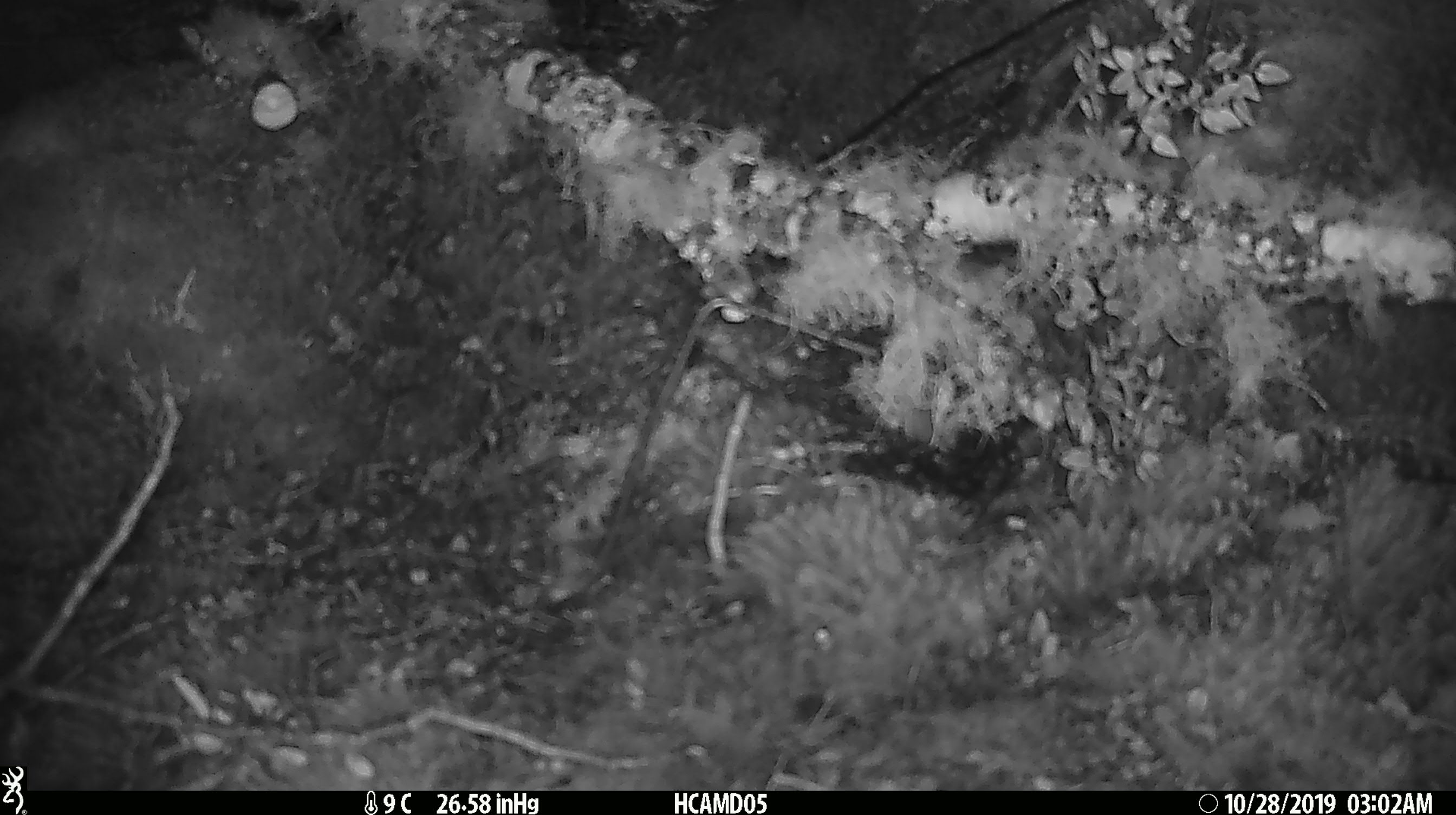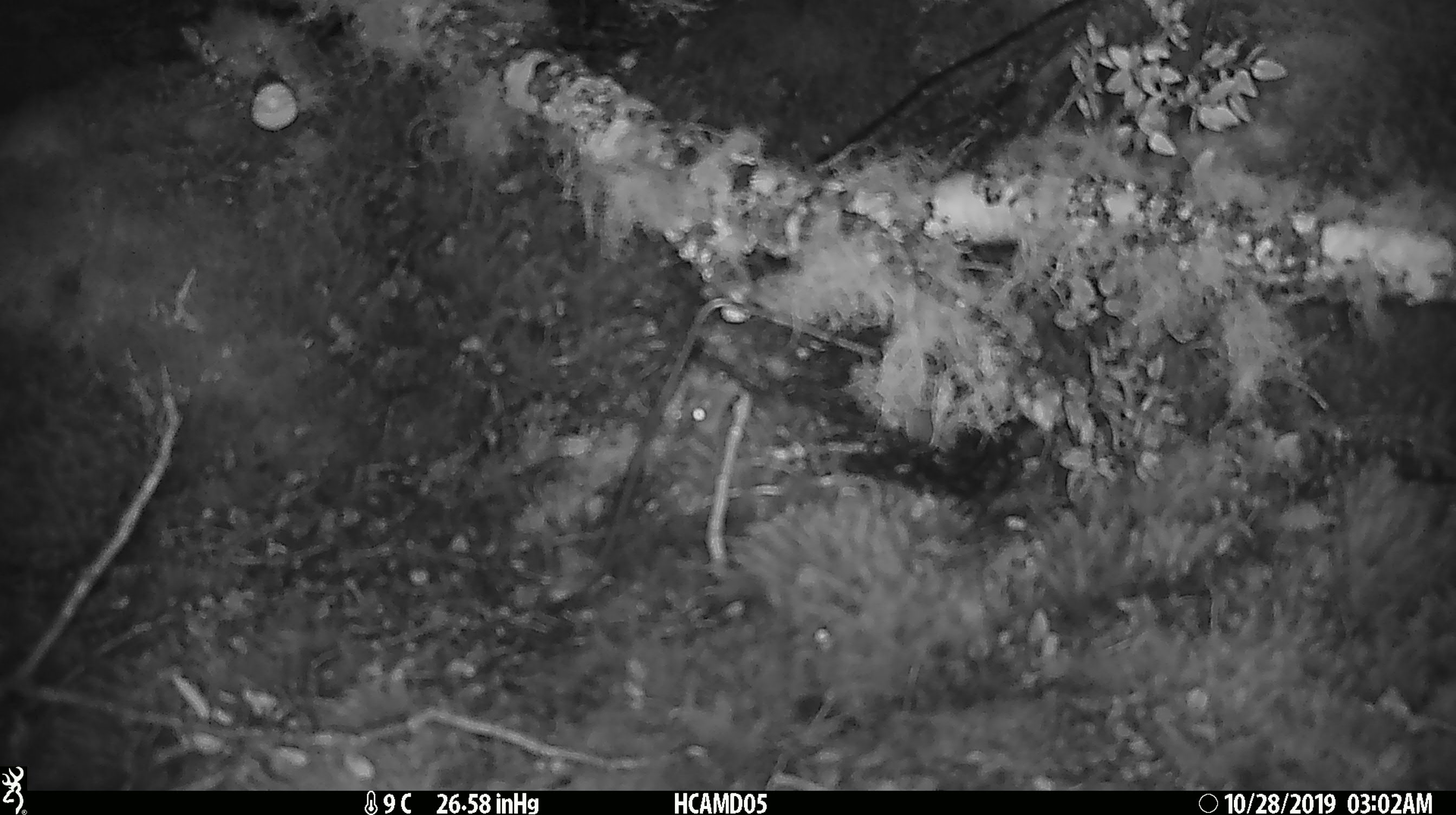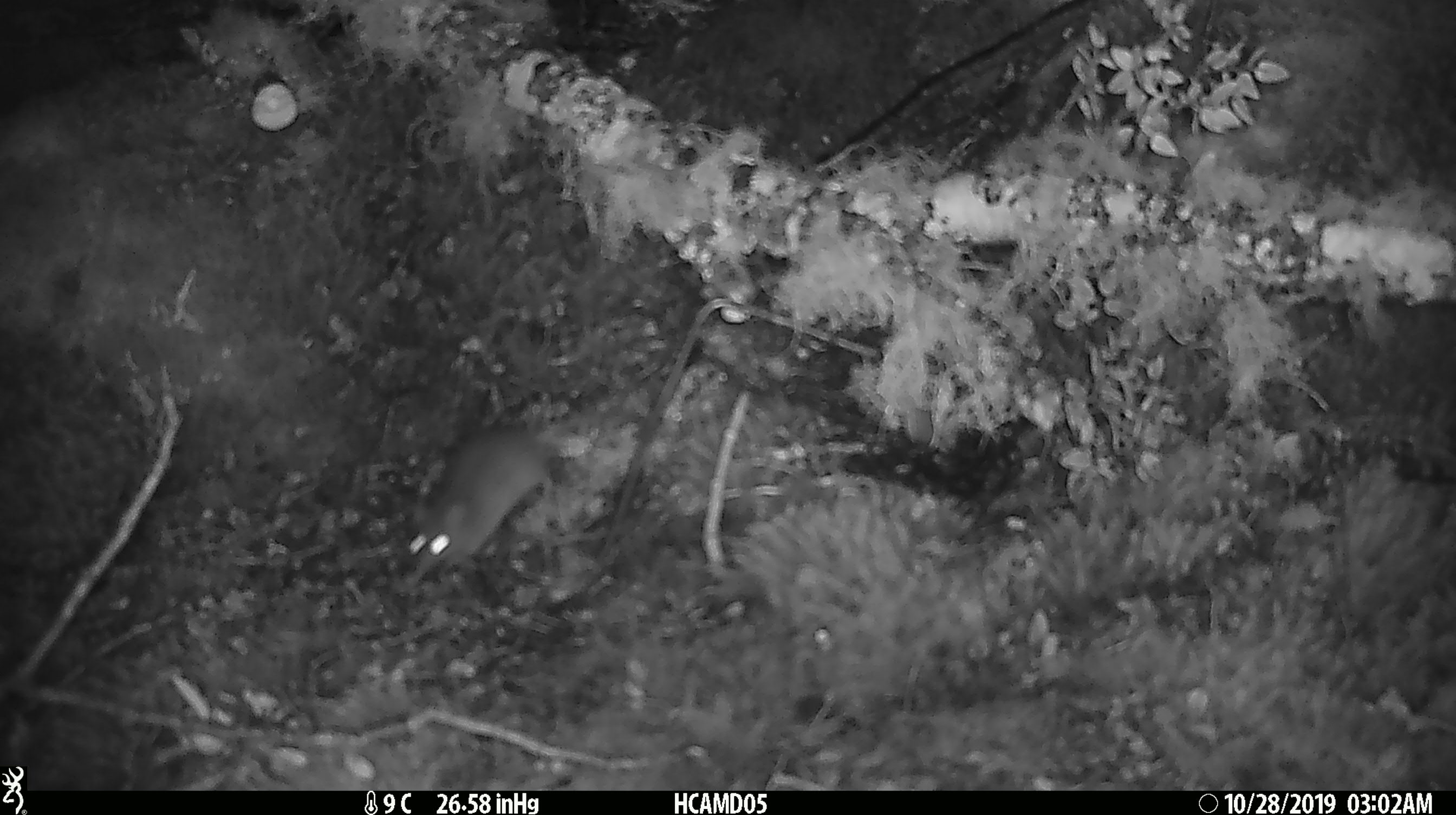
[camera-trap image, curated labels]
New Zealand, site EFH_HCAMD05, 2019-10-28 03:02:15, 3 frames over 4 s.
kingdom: Animalia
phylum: Chordata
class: Mammalia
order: Rodentia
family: Muridae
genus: Mus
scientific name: Mus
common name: mouse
Mouse (Mus).